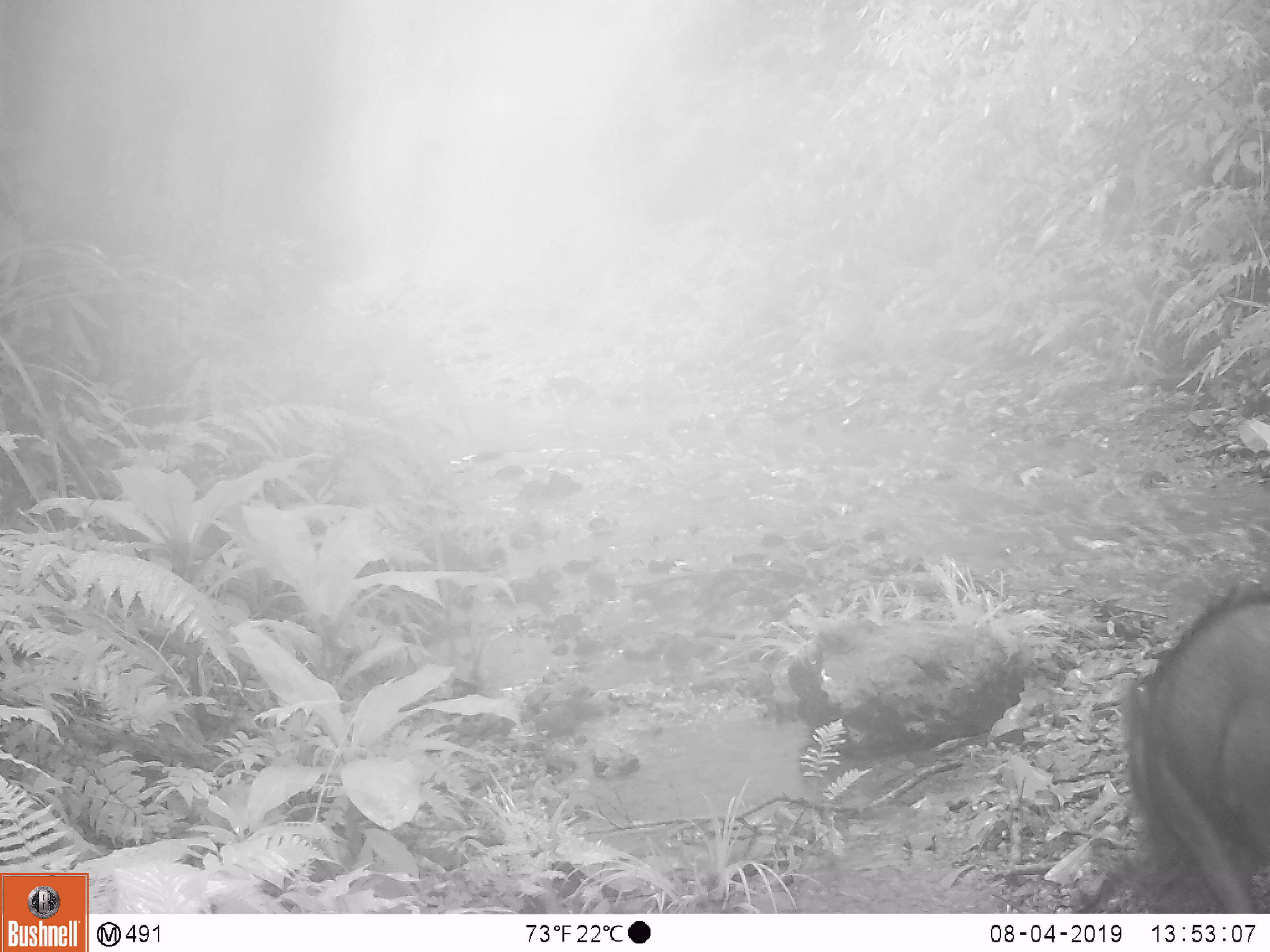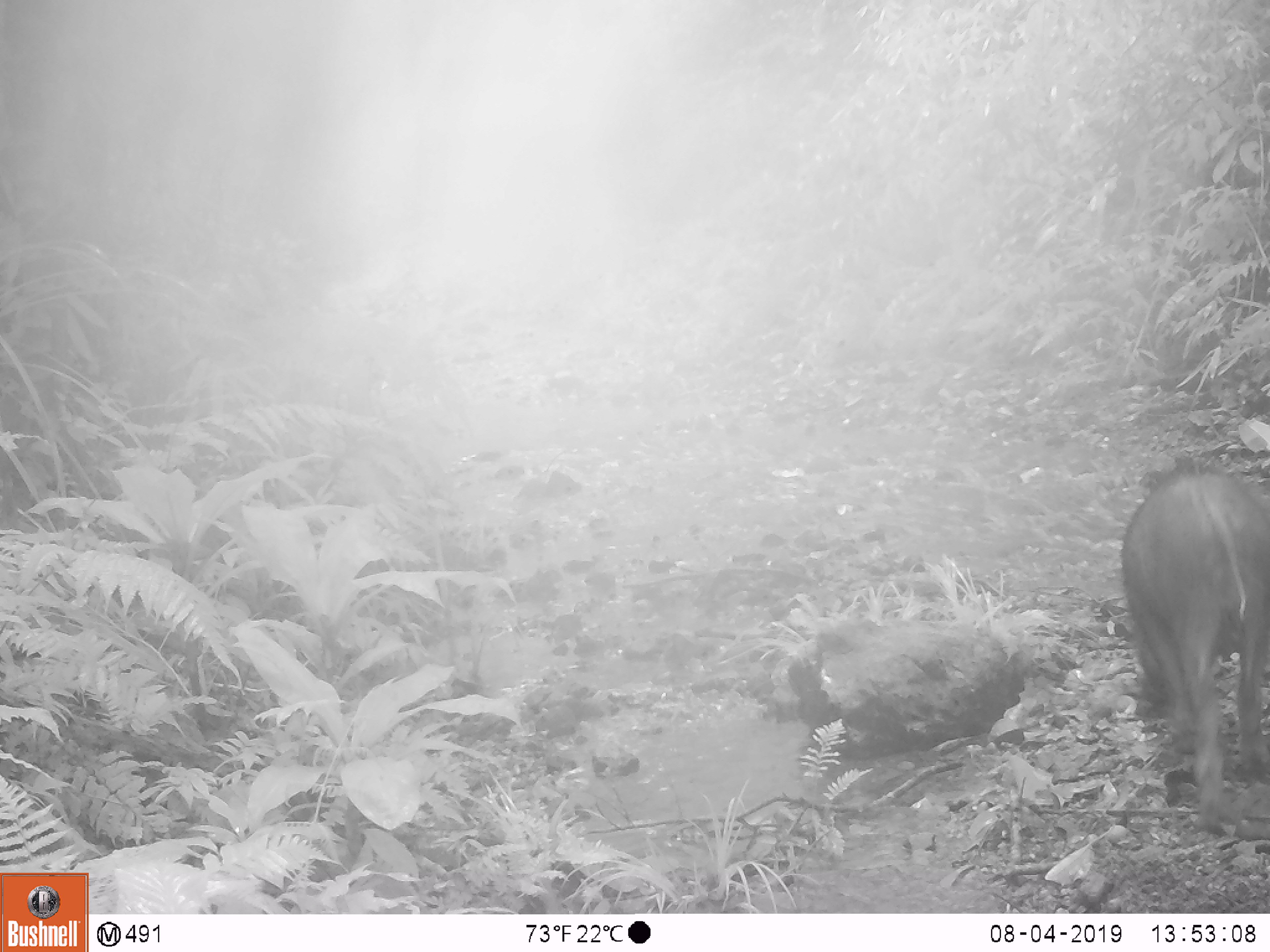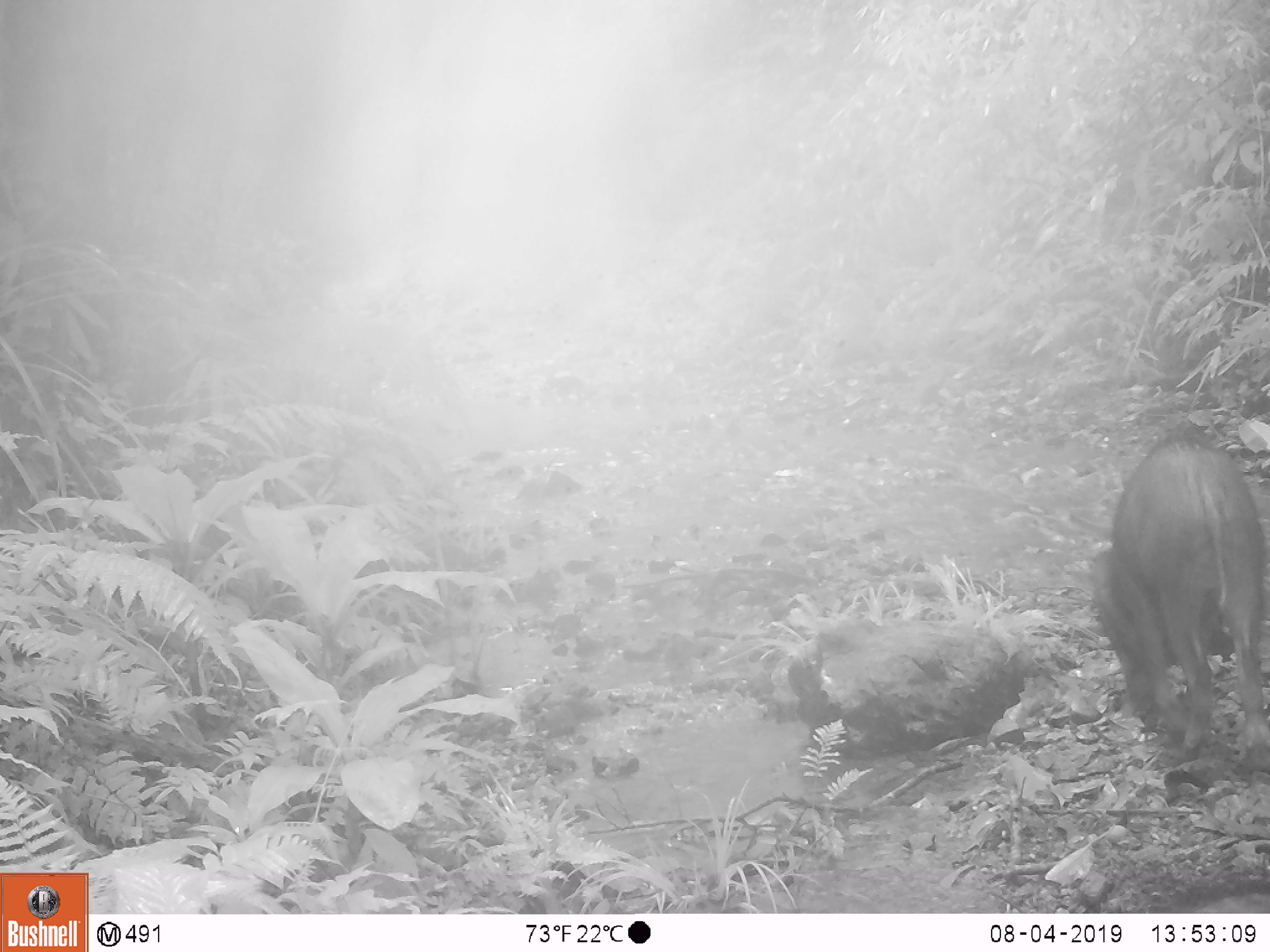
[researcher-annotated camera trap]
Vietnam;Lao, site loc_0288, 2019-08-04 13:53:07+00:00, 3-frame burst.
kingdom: Animalia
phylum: Chordata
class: Mammalia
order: Artiodactyla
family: Suidae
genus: Sus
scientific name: Sus scrofa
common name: eurasian wild pig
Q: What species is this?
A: Eurasian wild pig (Sus scrofa).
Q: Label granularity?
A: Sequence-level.